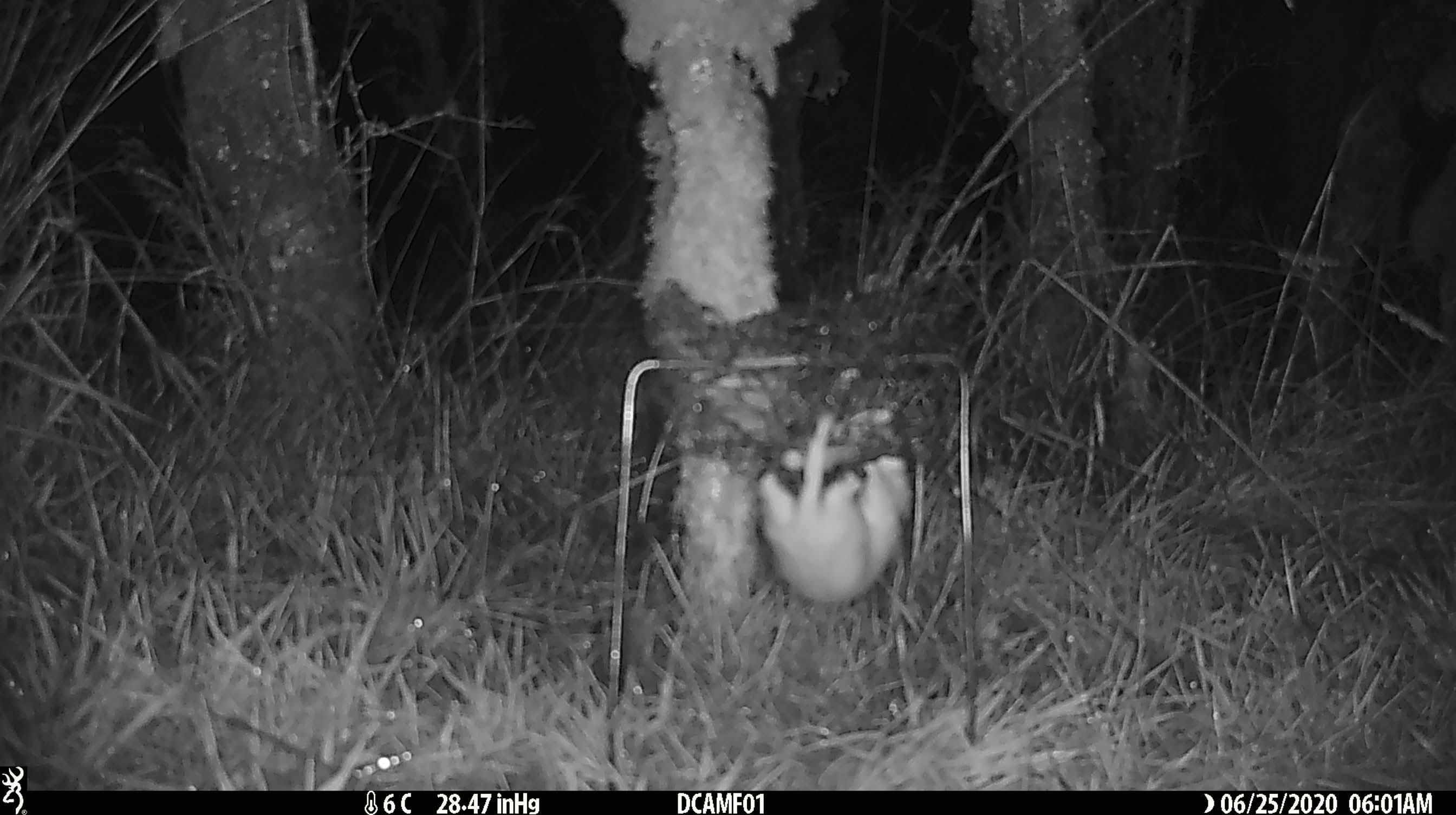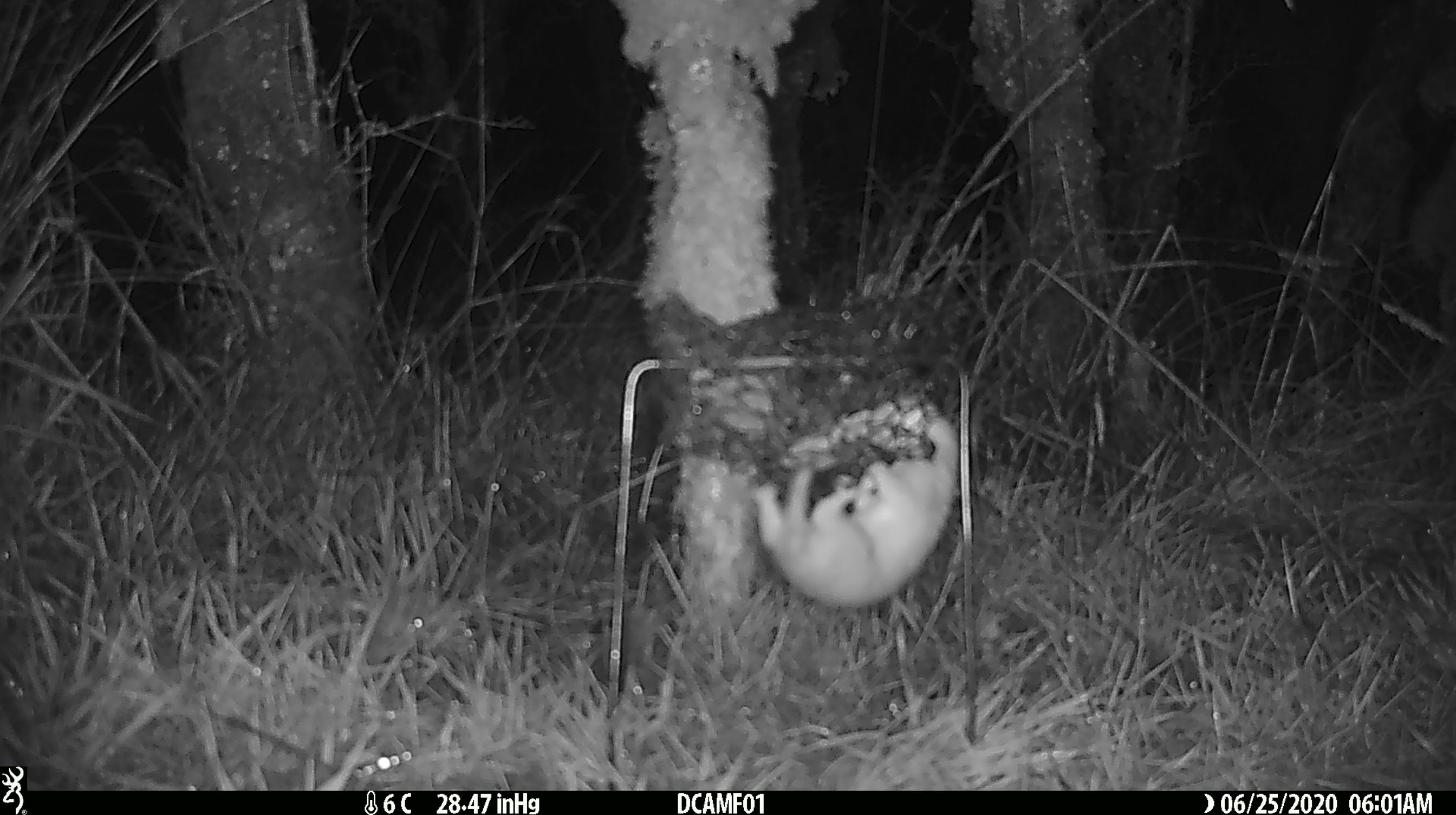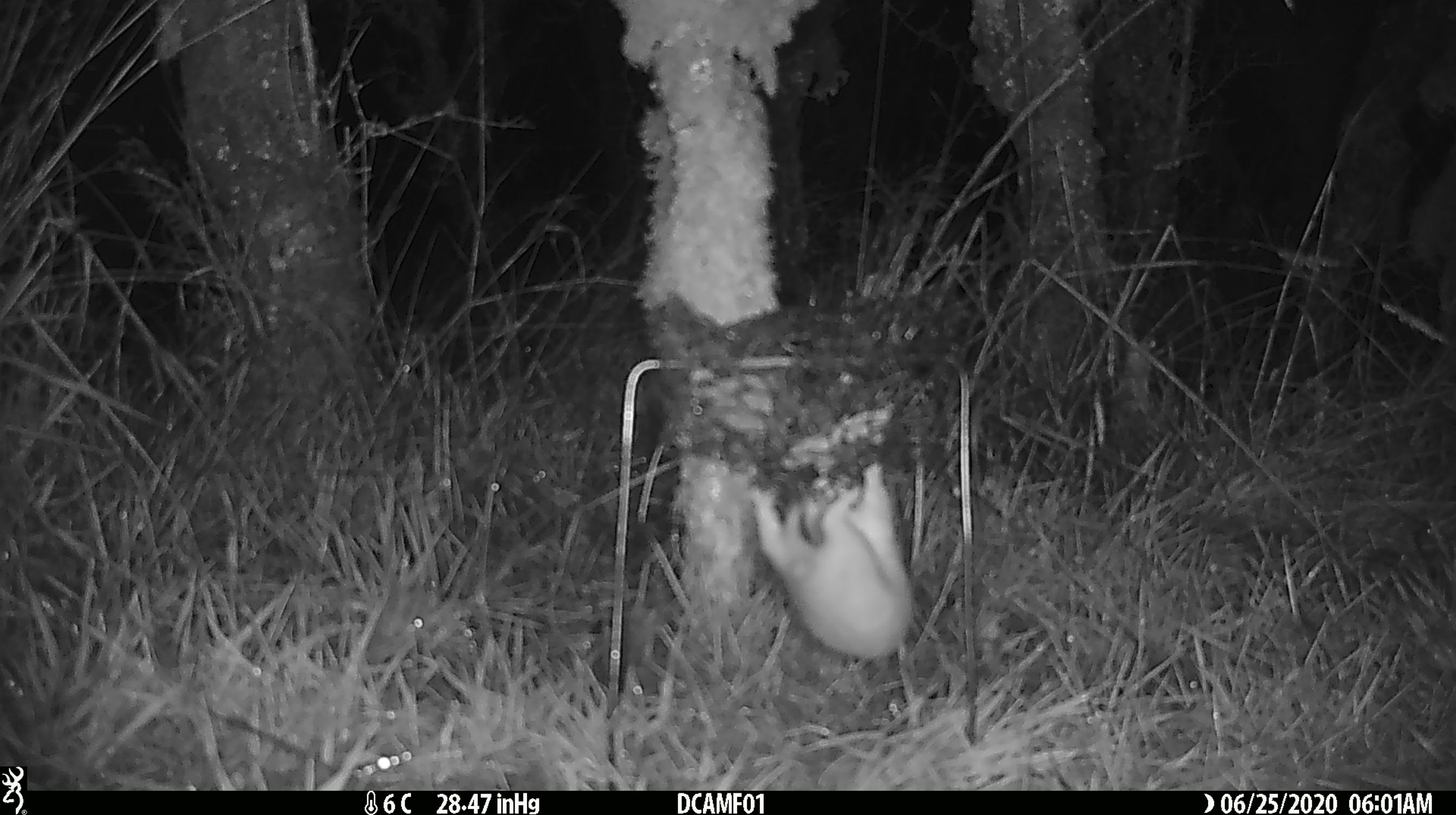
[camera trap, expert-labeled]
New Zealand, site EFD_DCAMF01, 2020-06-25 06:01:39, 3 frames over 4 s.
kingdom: Animalia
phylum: Chordata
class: Mammalia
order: Carnivora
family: Mustelidae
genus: Mustela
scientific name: Mustela nivalis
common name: least weasel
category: weasel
Weasel (least weasel) (Mustela nivalis).